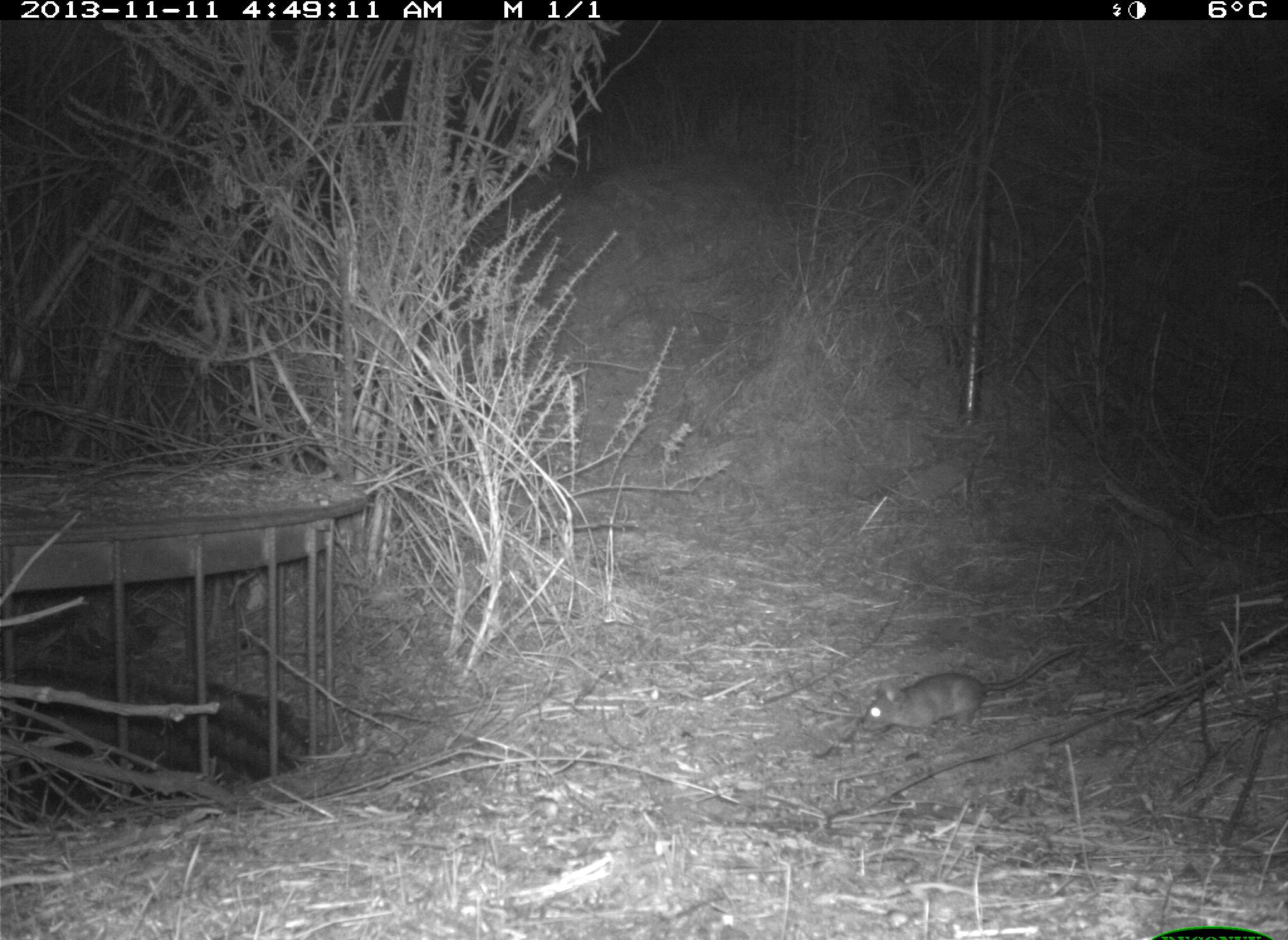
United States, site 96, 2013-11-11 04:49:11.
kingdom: Animalia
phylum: Chordata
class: Mammalia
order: Rodentia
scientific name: Rodentia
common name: rodent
Rodent (Rodentia).